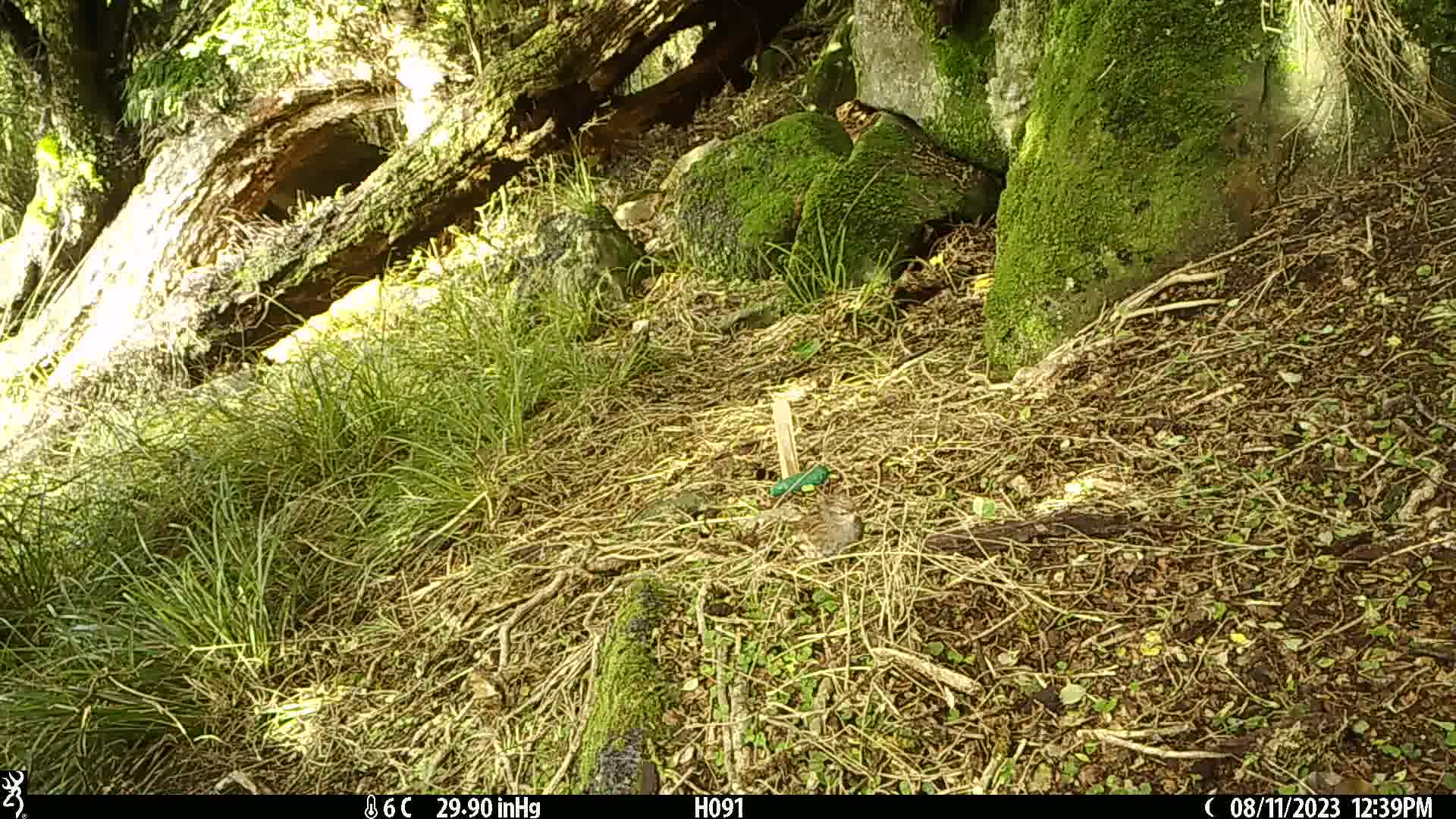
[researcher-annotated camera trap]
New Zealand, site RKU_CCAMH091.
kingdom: Animalia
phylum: Chordata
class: Aves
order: Passeriformes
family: Prunellidae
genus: Prunella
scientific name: Prunella modularis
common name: dunnock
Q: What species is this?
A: Dunnock (Prunella modularis).